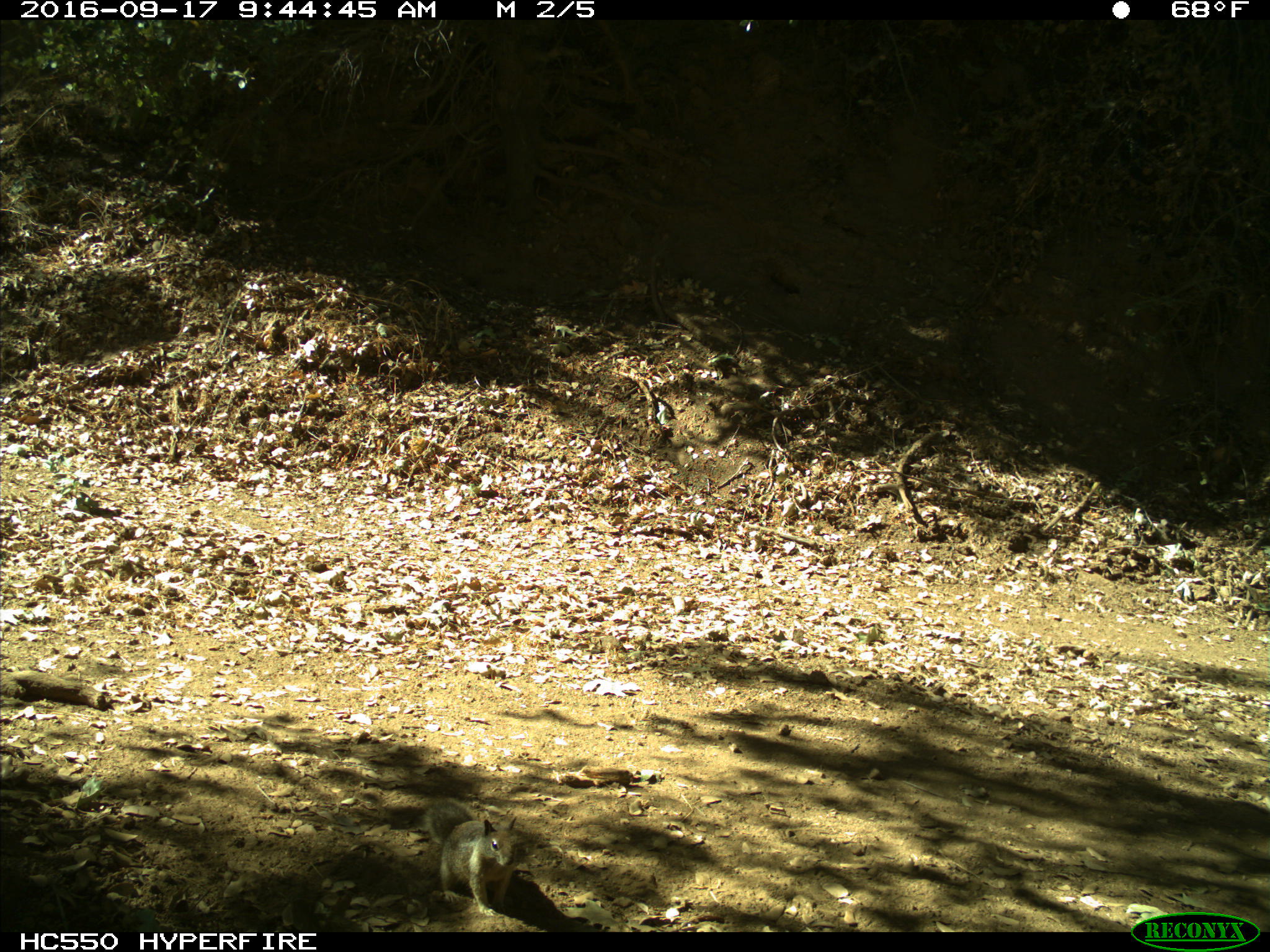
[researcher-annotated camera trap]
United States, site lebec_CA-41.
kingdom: Animalia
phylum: Chordata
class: Mammalia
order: Rodentia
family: Sciuridae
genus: Otospermophilus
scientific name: Otospermophilus beecheyi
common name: california ground squirrel